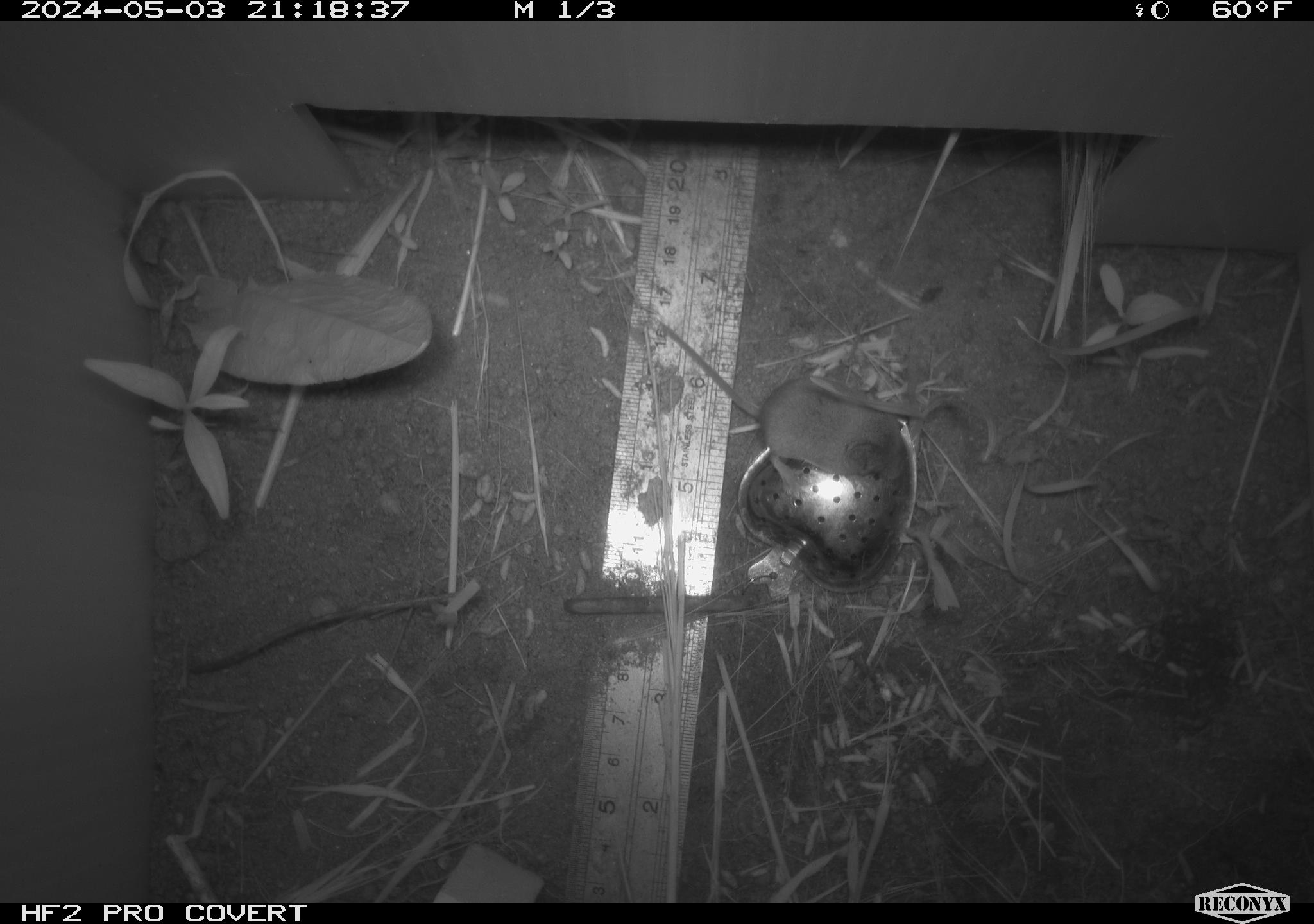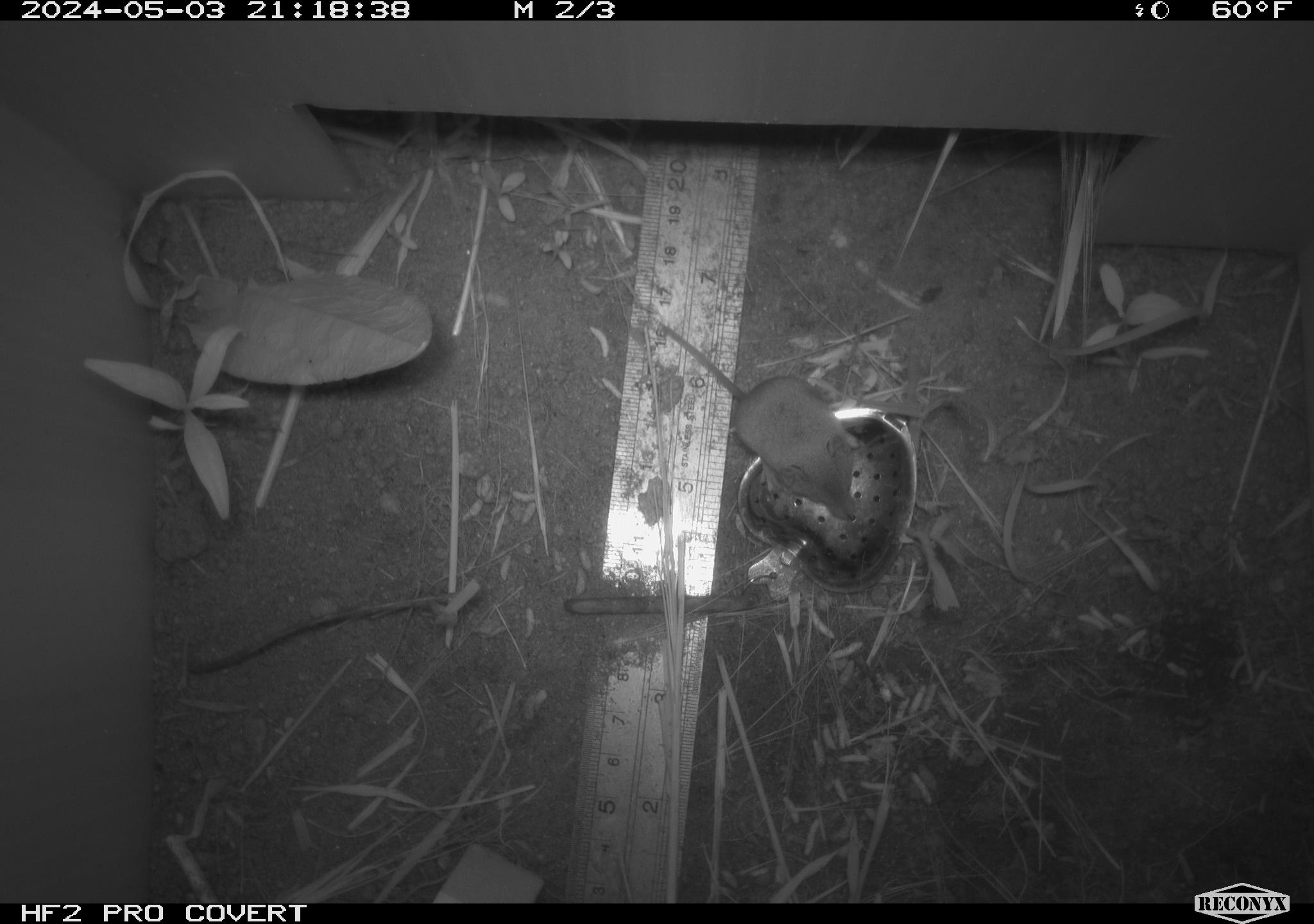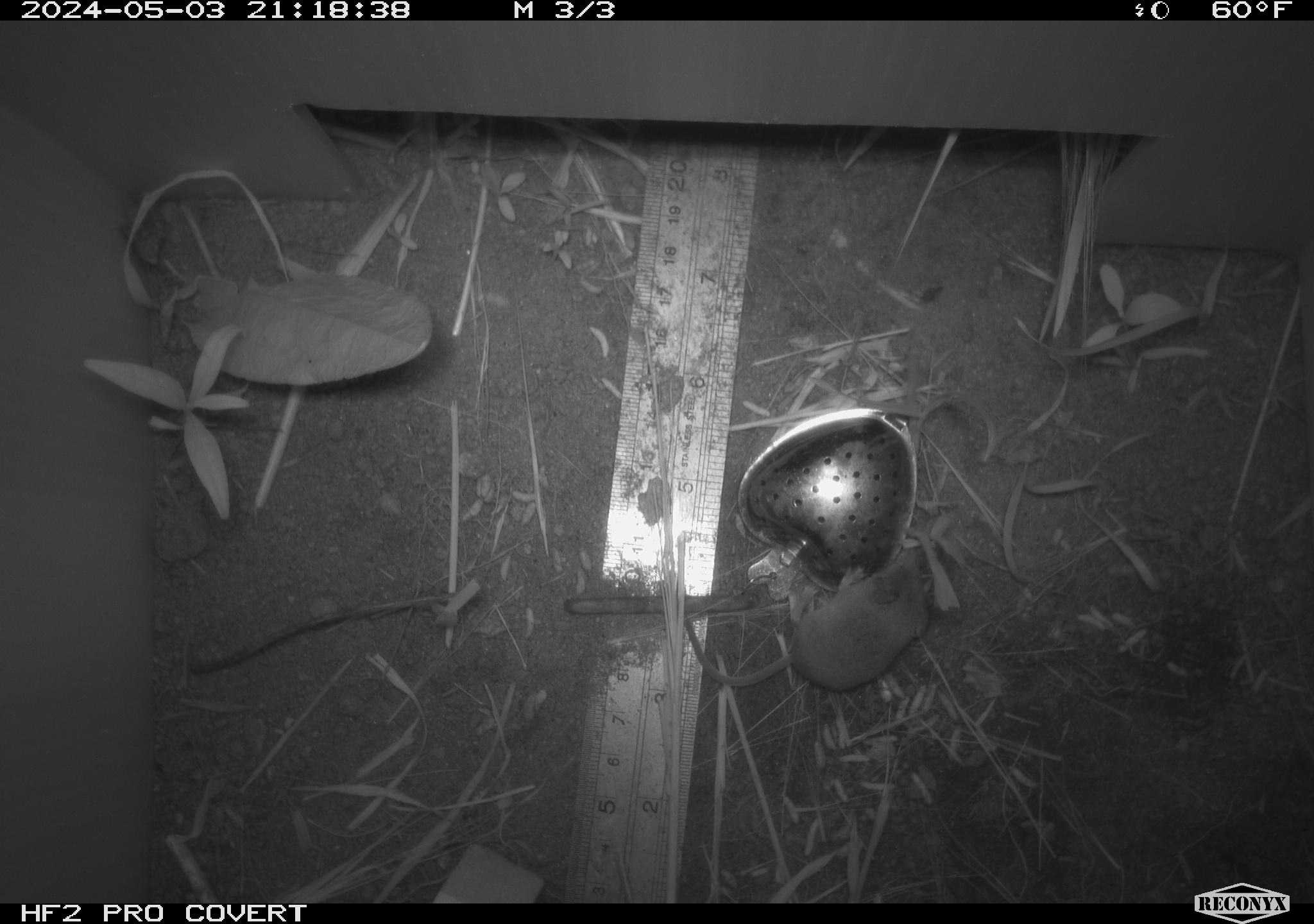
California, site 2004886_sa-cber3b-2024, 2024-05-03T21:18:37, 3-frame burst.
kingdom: Animalia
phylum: Chordata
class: Mammalia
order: Eulipotyphla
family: Soricidae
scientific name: Soricidae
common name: shrews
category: soricidae family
Soricidae family (shrews) (Soricidae).